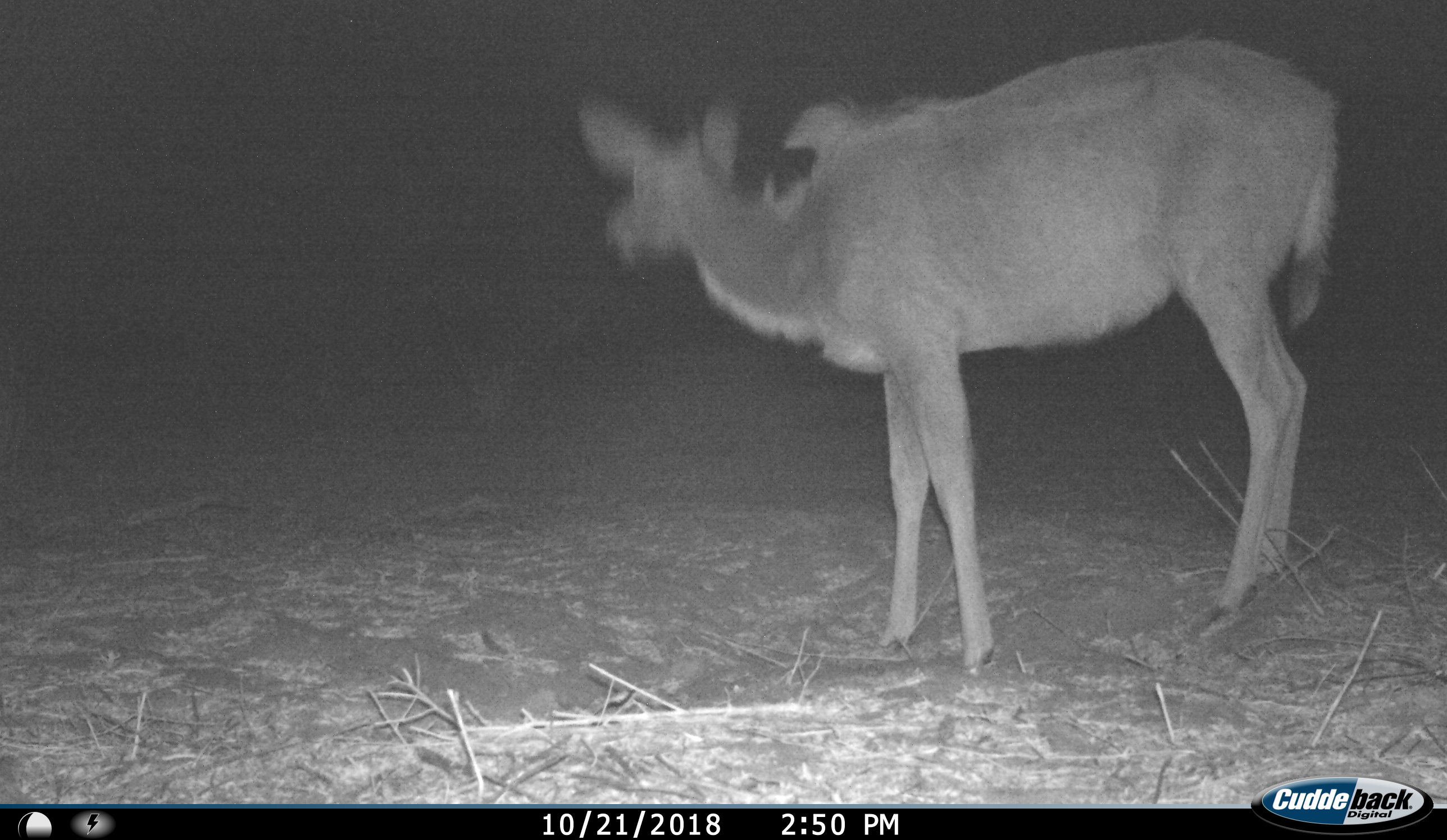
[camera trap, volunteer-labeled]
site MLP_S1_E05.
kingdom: Animalia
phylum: Chordata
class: Mammalia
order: Artiodactyla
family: Bovidae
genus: Tragelaphus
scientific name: Tragelaphus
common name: kudu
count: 1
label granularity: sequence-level